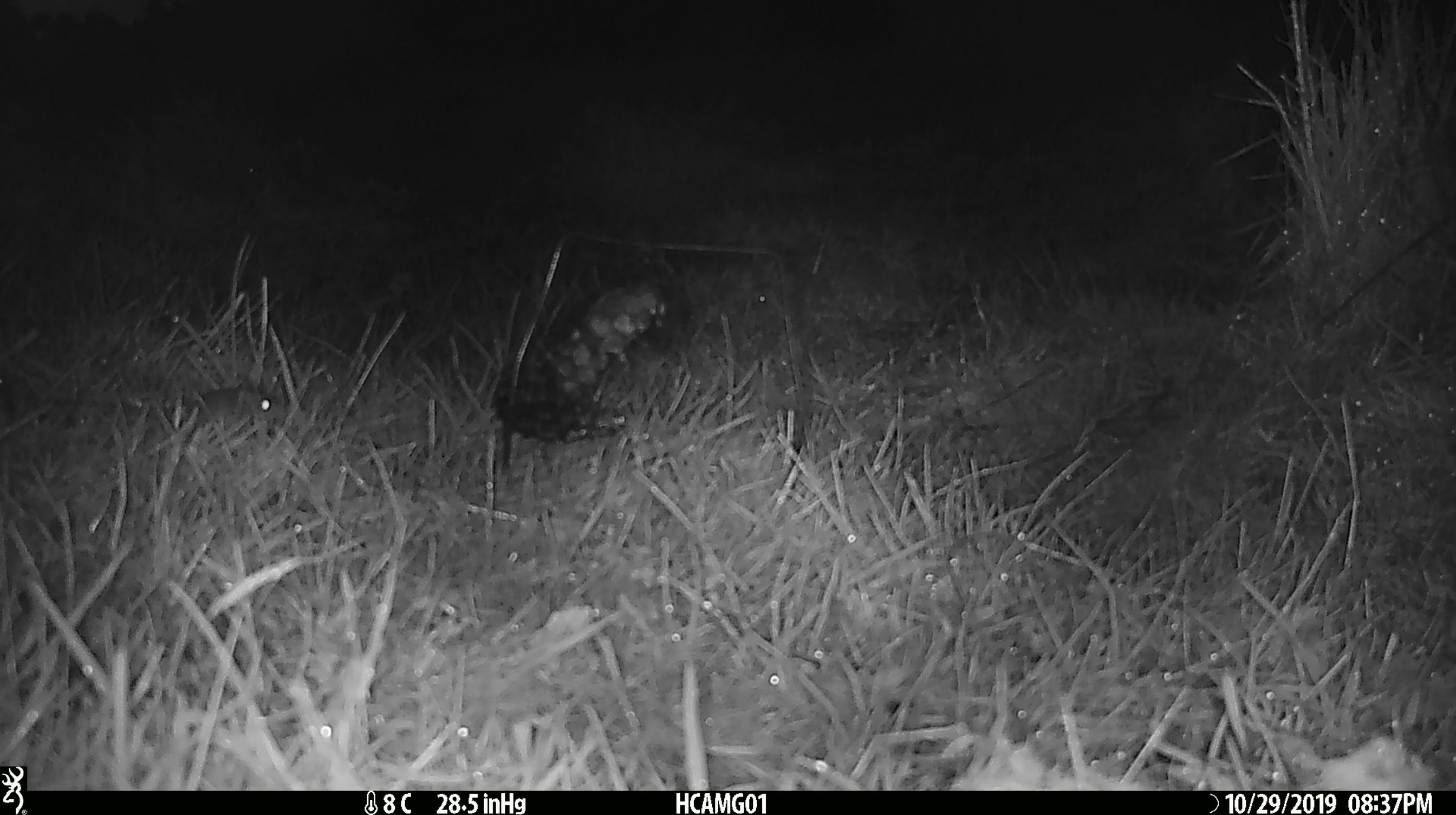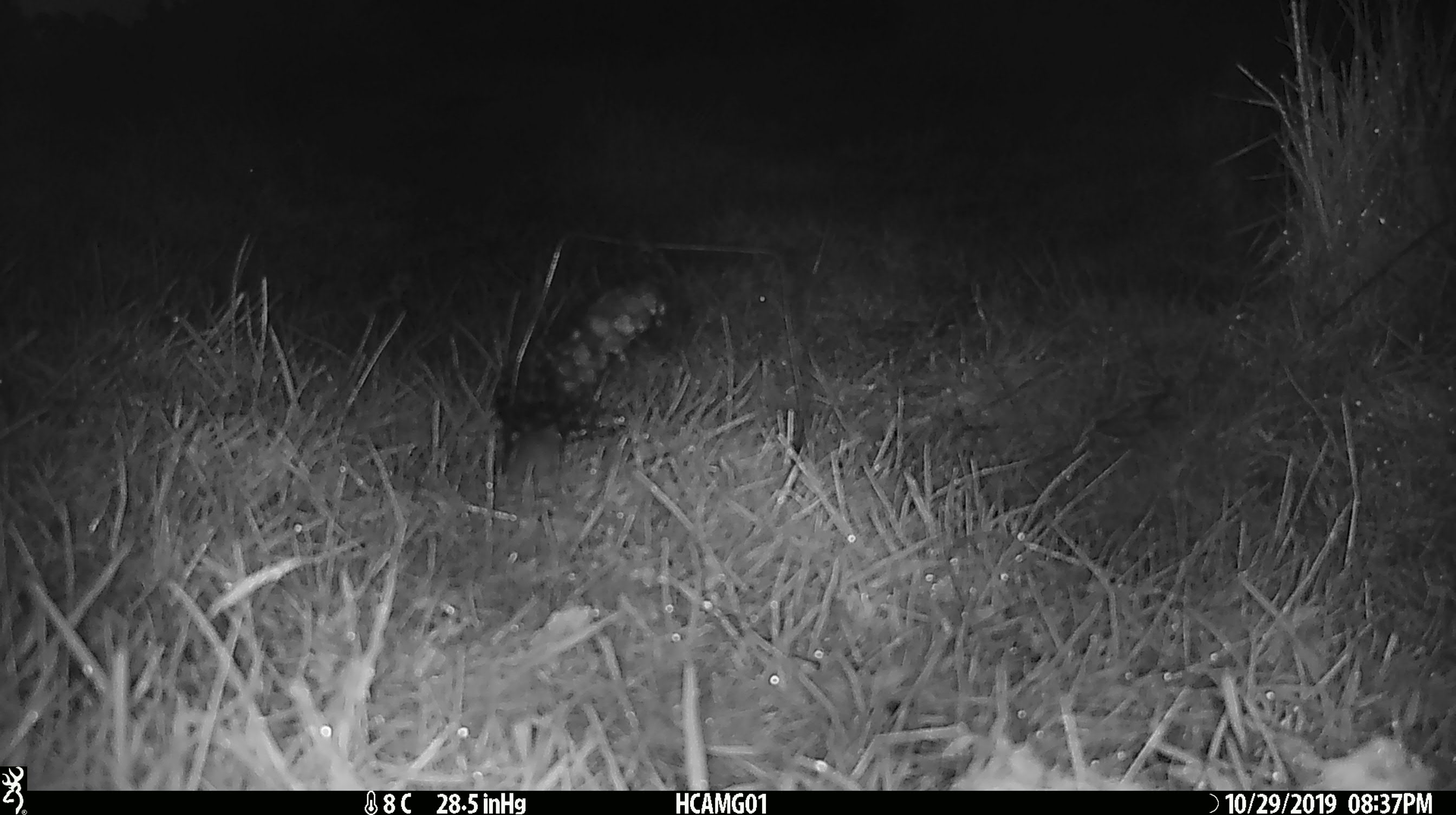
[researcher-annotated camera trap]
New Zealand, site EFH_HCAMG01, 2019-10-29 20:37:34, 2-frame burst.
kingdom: Animalia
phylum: Chordata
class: Mammalia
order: Rodentia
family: Muridae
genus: Mus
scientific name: Mus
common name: mouse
Mouse (Mus).